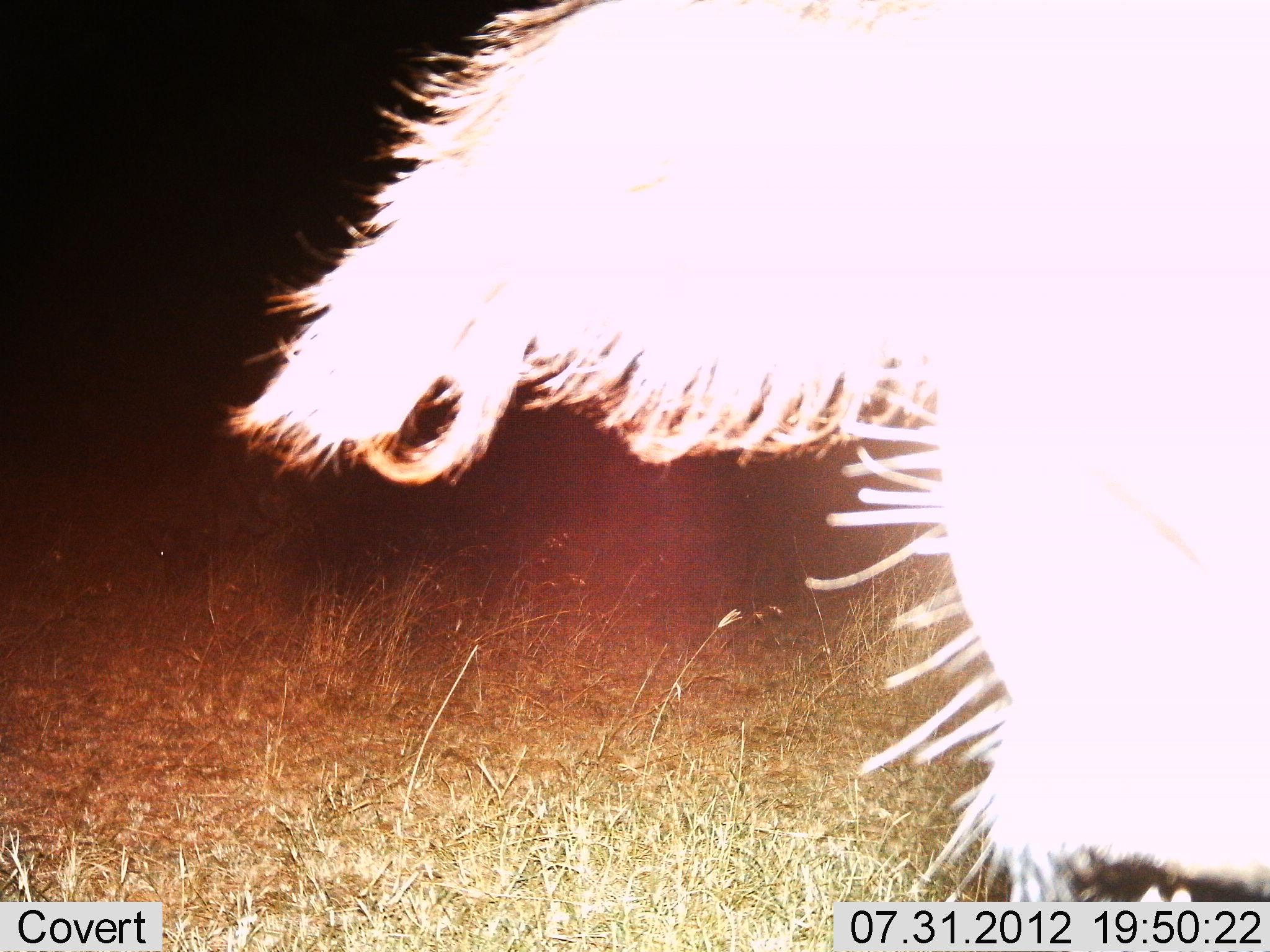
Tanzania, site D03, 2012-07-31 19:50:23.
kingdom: Animalia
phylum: Chordata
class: Mammalia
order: Artiodactyla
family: Bovidae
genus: Syncerus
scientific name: Syncerus caffer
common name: cape buffalo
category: buffalo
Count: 1.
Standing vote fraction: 80%.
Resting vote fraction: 0%.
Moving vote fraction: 20%.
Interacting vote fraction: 0%.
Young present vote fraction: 0%.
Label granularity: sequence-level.